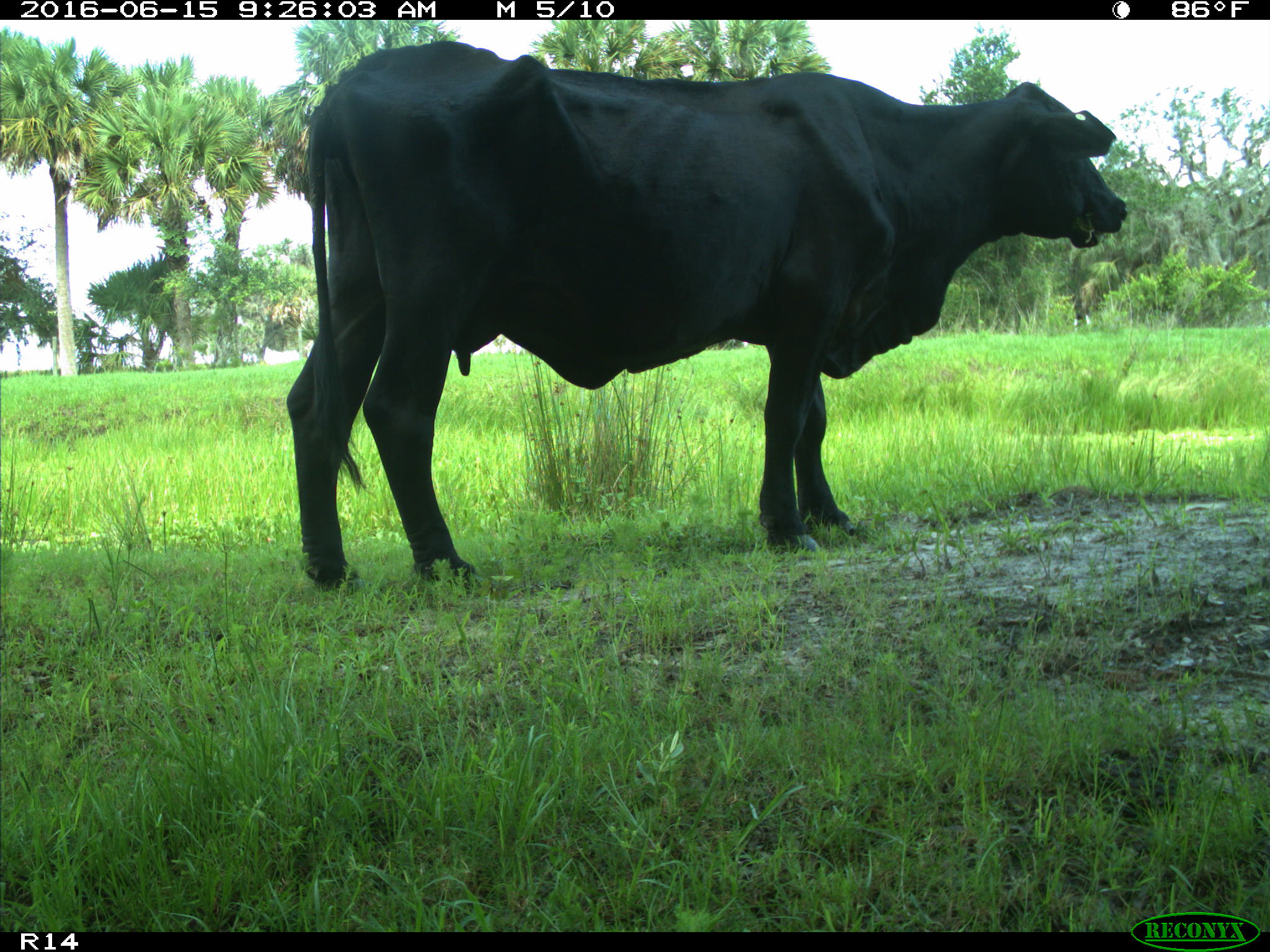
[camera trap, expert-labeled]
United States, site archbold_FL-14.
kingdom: Animalia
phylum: Chordata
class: Mammalia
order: Artiodactyla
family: Bovidae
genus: Bos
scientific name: Bos taurus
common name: domestic cow